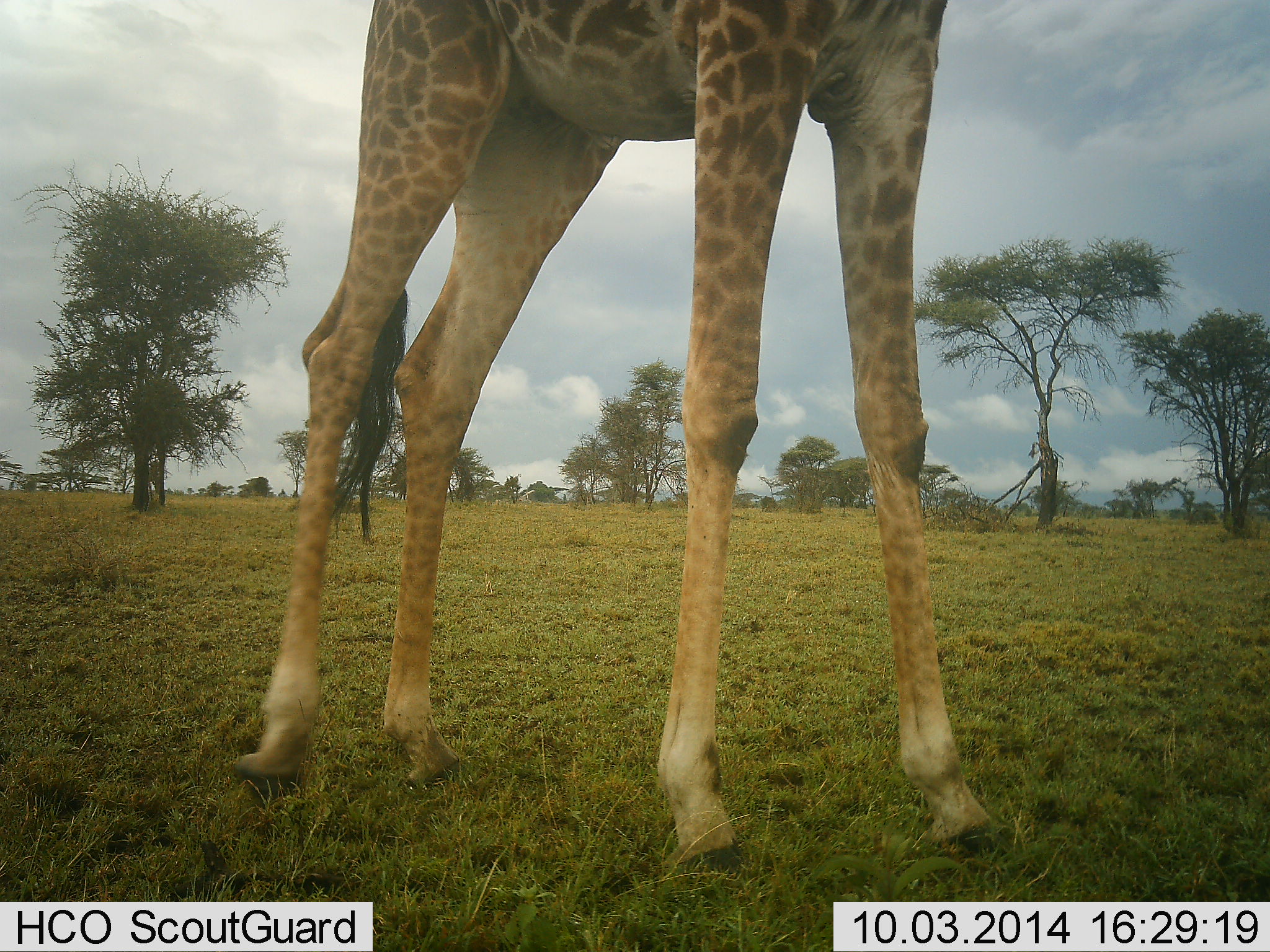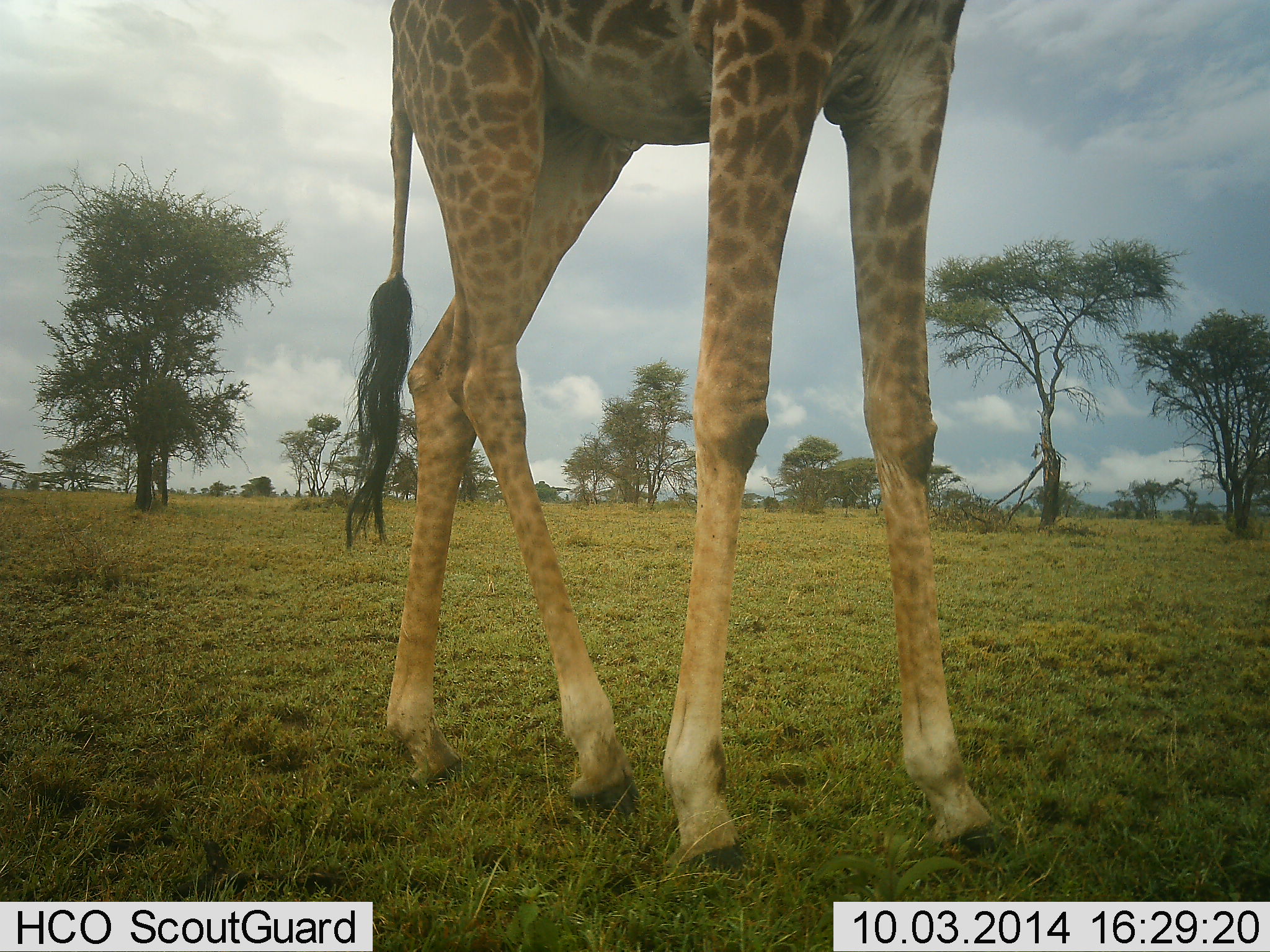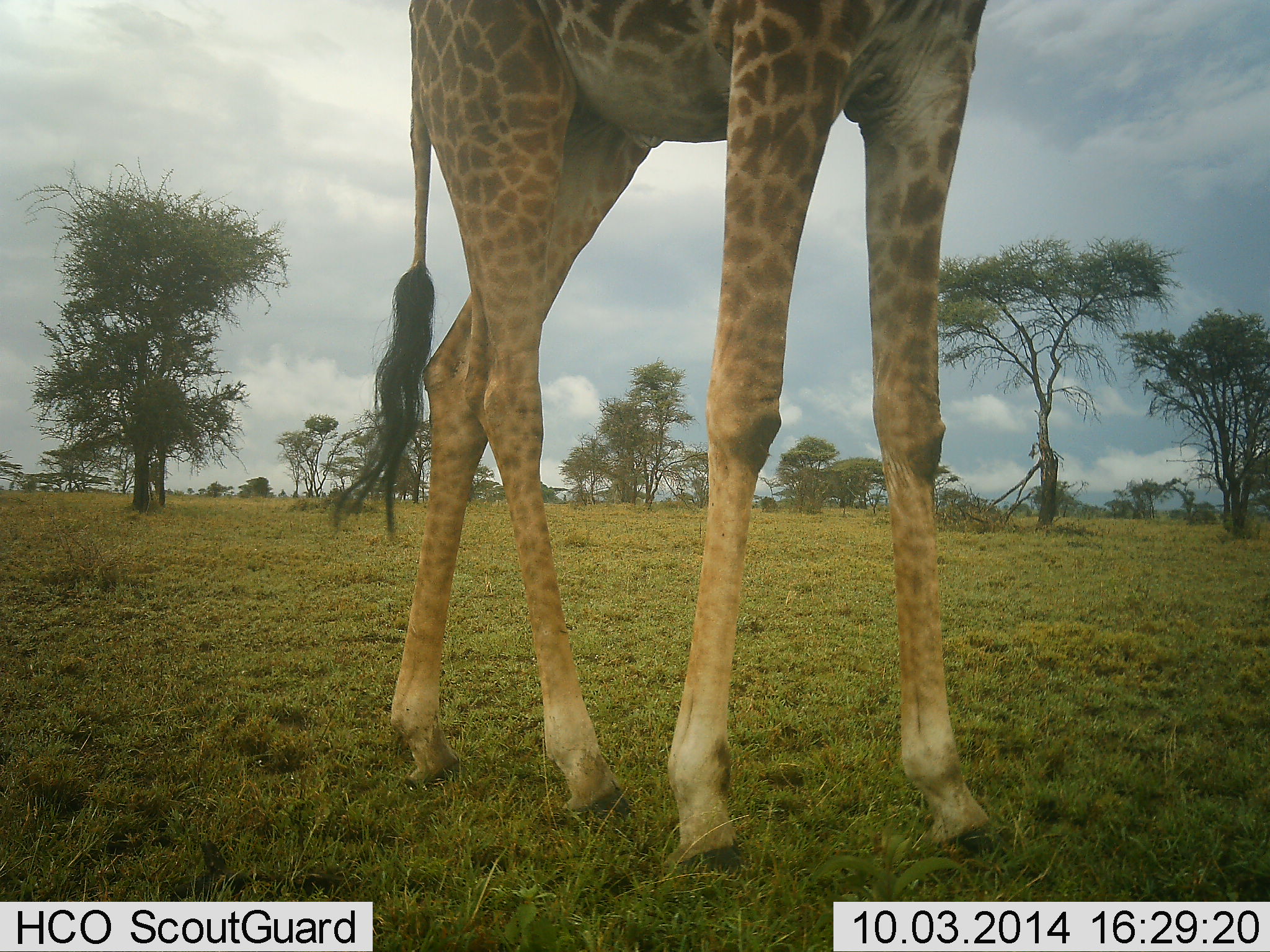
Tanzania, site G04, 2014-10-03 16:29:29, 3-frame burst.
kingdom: Animalia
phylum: Chordata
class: Mammalia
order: Artiodactyla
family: Giraffidae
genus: Giraffa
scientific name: Giraffa camelopardalis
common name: giraffe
Giraffe (Giraffa camelopardalis), count 1. Behavior (volunteer vote fractions): standing 60%, resting 0%, moving 40%, interacting 0%. Young present (vote fraction): 0%. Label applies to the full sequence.